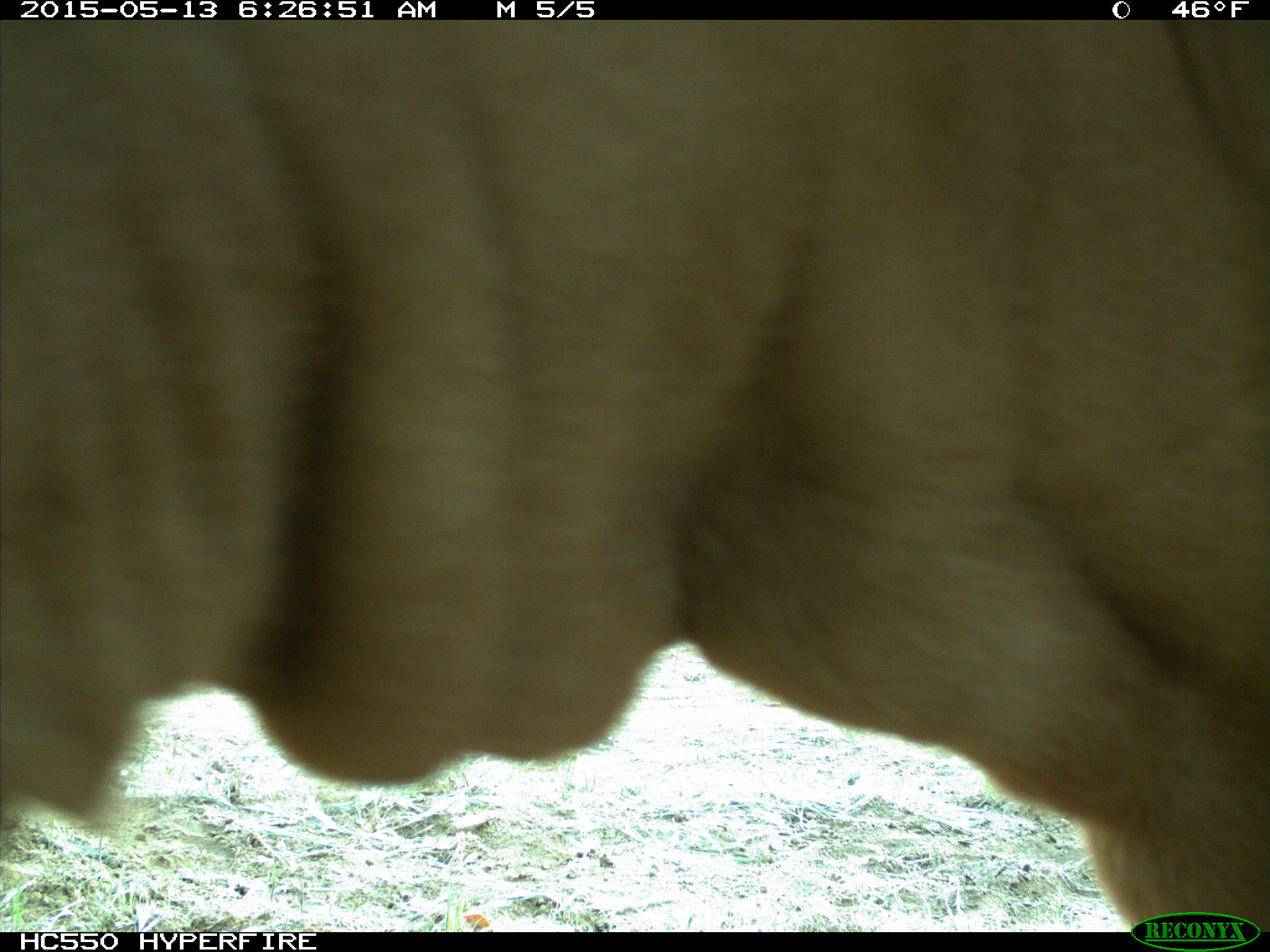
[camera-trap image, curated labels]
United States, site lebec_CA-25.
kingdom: Animalia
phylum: Chordata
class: Mammalia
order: Artiodactyla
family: Bovidae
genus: Bos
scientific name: Bos taurus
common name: domestic cow